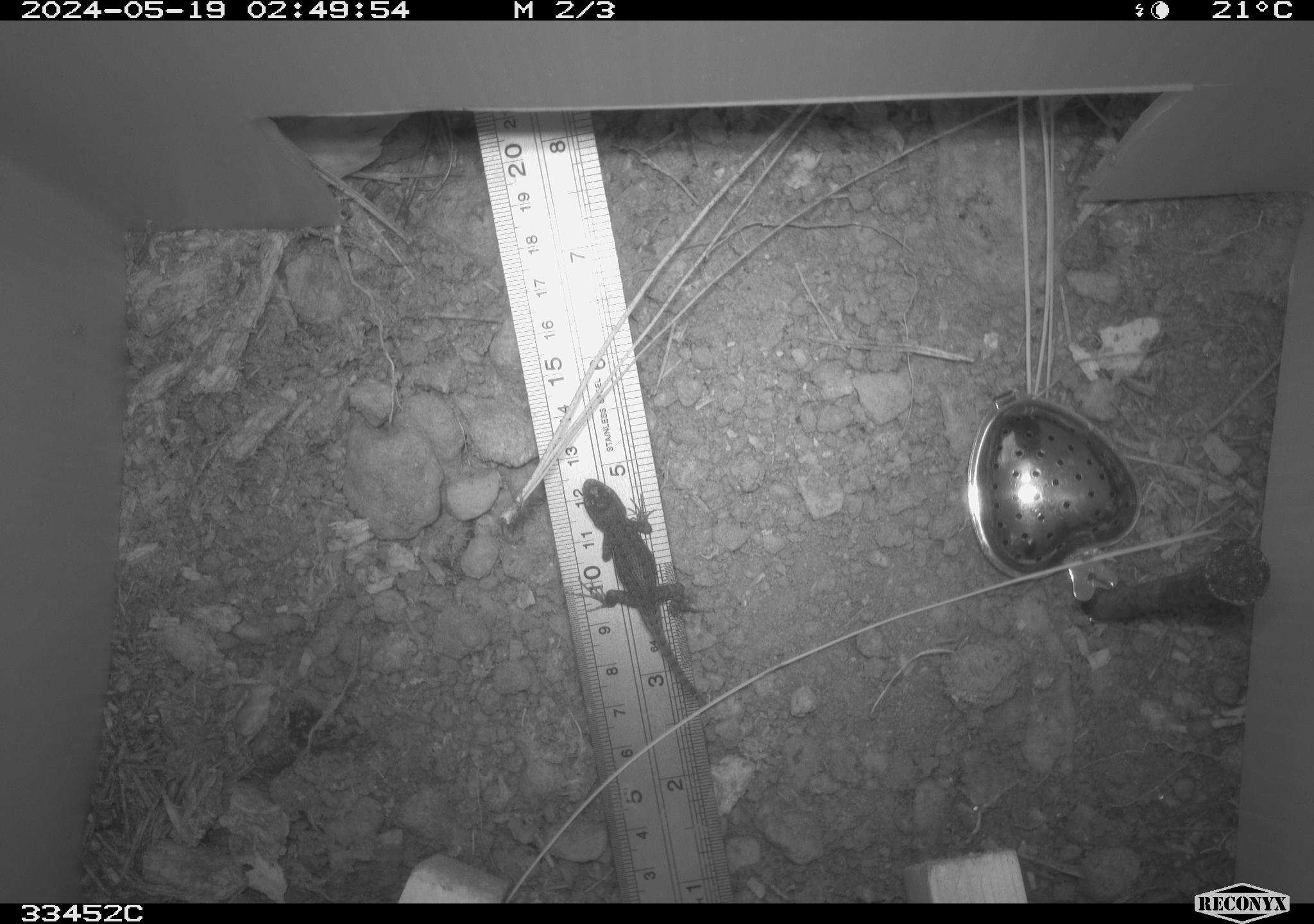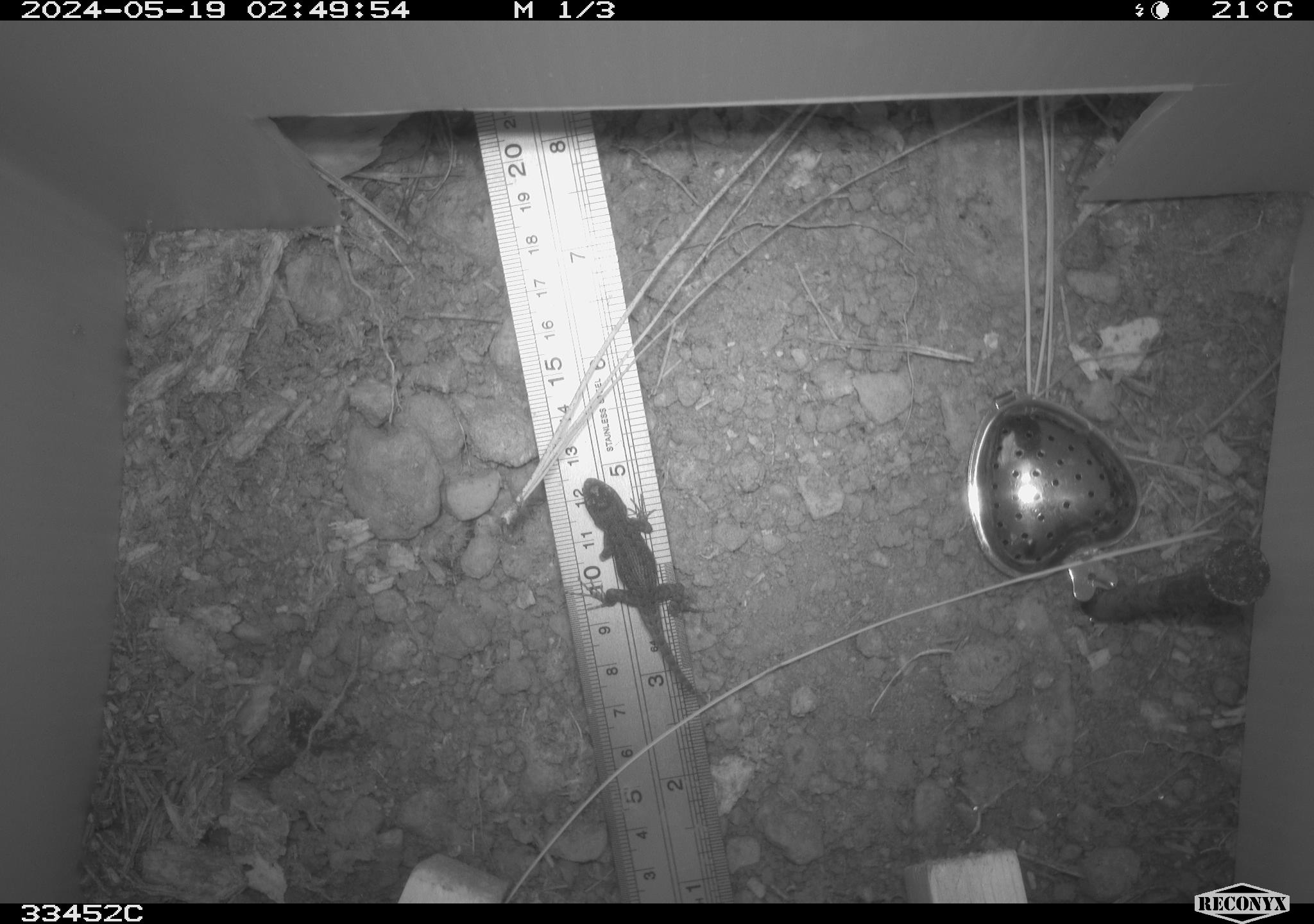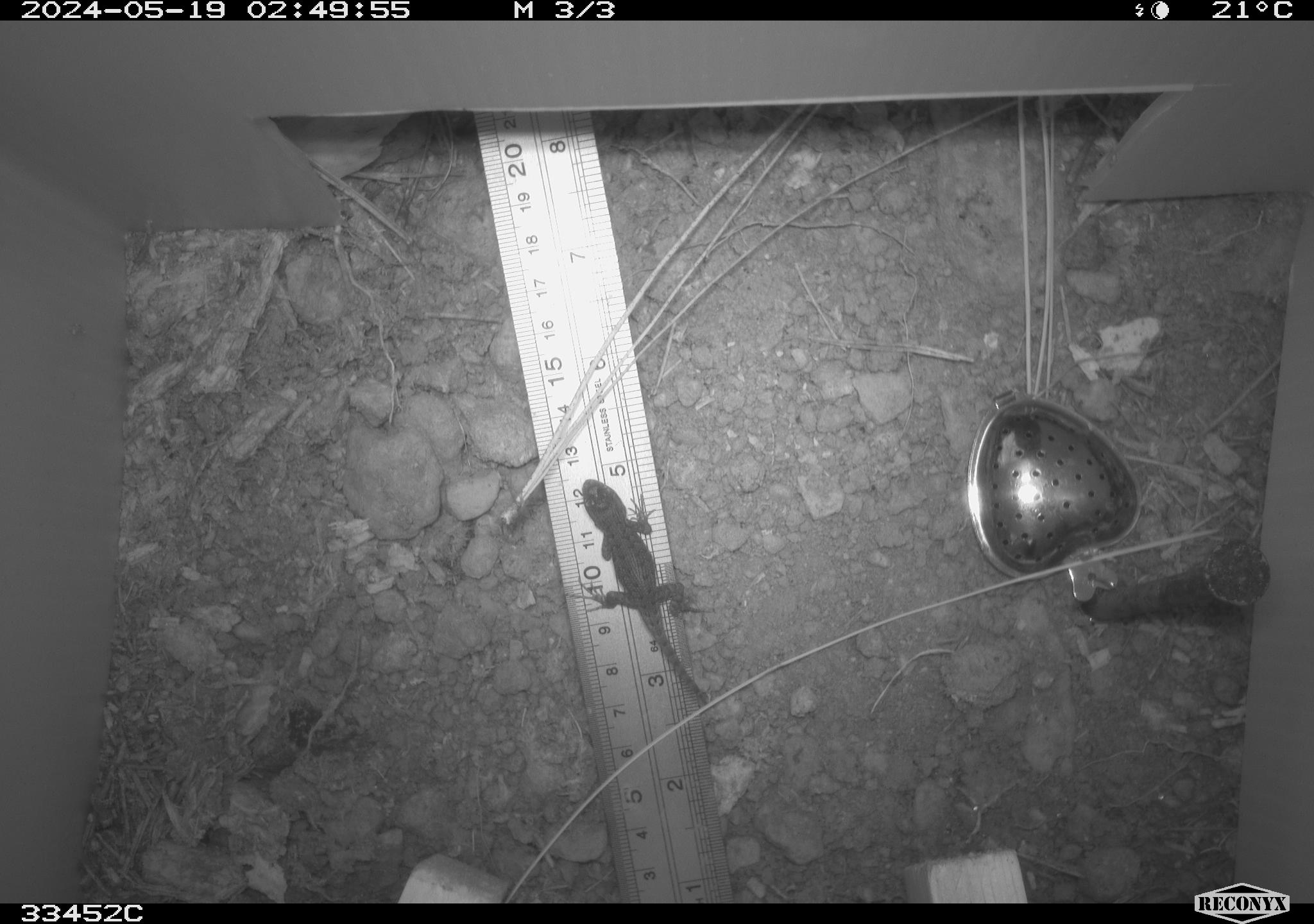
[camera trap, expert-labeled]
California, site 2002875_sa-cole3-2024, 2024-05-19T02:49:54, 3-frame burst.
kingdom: Animalia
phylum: Chordata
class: Reptilia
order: Squamata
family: Phrynosomatidae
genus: Sceloporus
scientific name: Sceloporus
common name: spiny lizards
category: sceloporus species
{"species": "sceloporus species (spiny lizards) (Sceloporus)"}